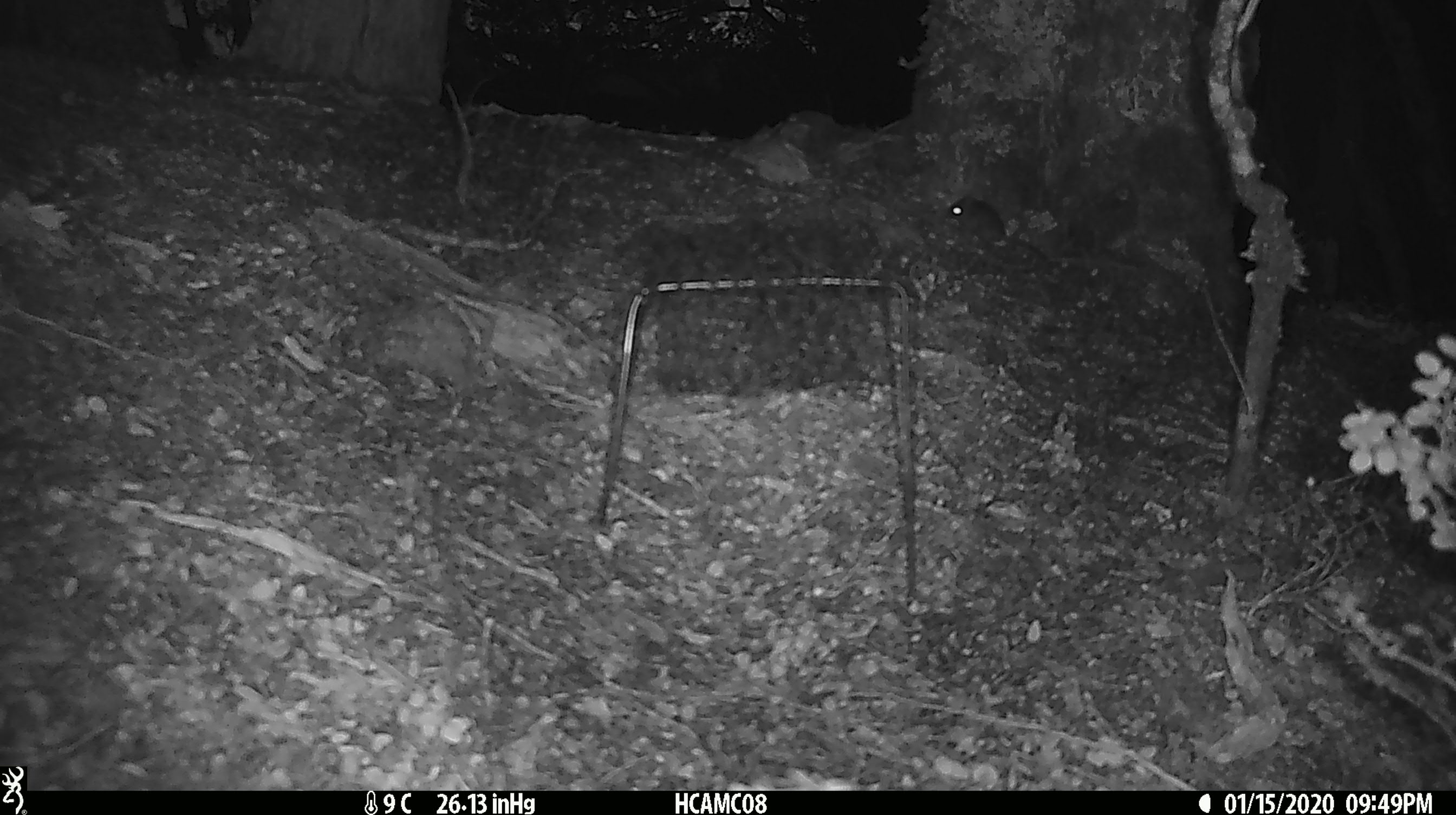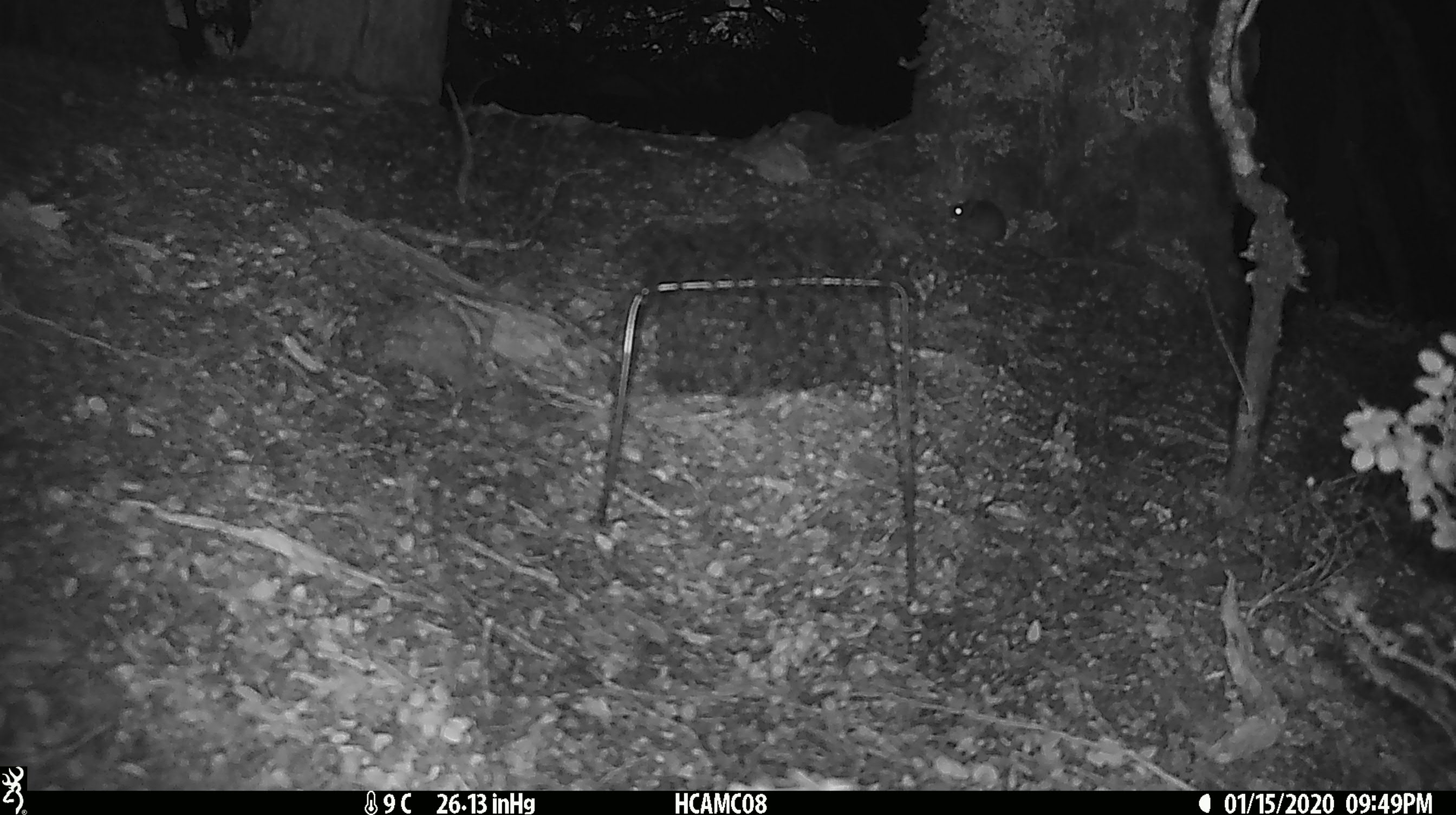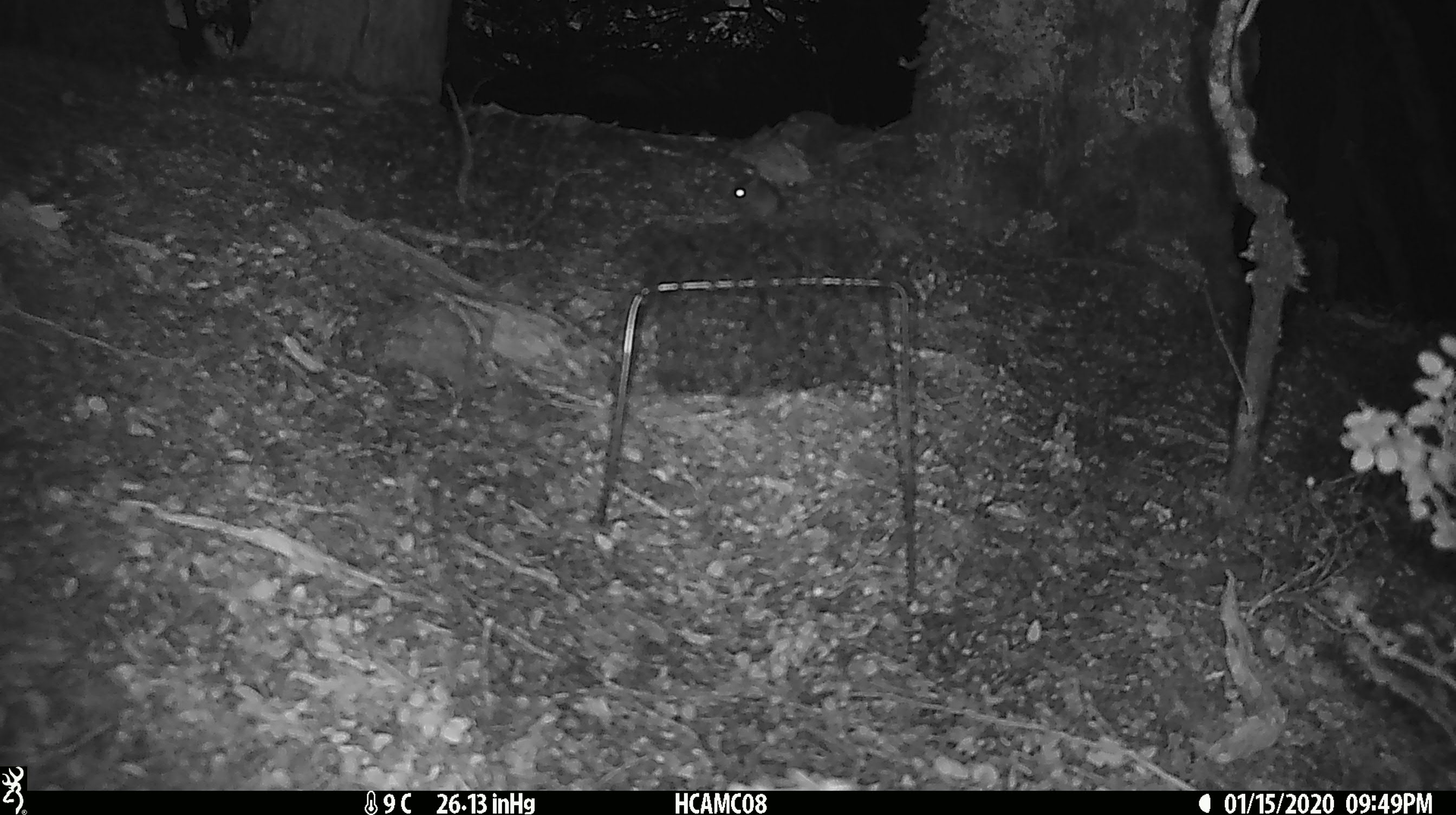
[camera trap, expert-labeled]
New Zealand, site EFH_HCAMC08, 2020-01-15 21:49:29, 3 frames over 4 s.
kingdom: Animalia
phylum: Chordata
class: Mammalia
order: Rodentia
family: Muridae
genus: Mus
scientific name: Mus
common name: mouse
Mouse (Mus).